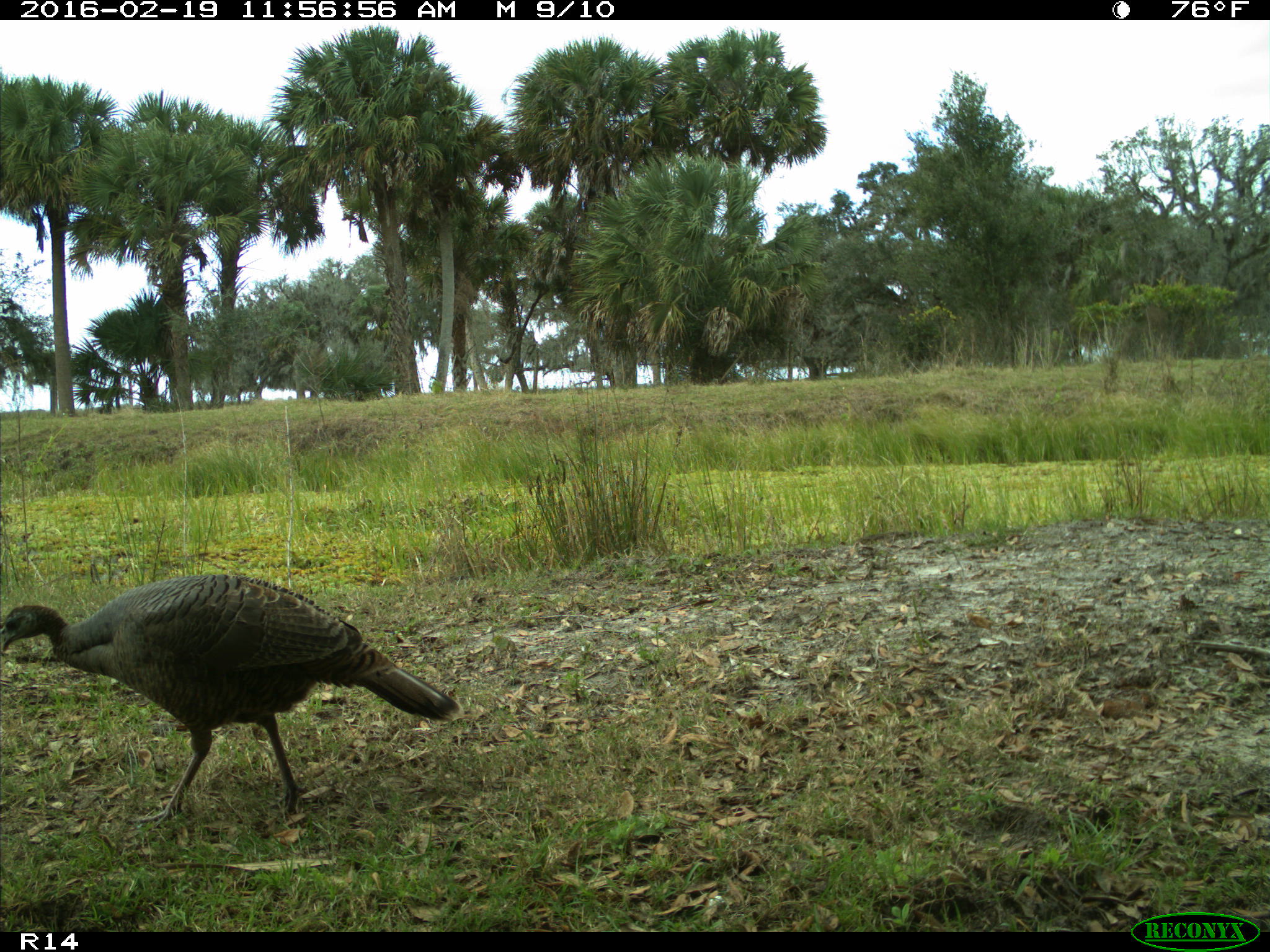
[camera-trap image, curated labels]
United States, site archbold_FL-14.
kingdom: Animalia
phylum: Chordata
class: Aves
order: Galliformes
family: Phasianidae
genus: Meleagris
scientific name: Meleagris gallopavo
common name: wild turkey